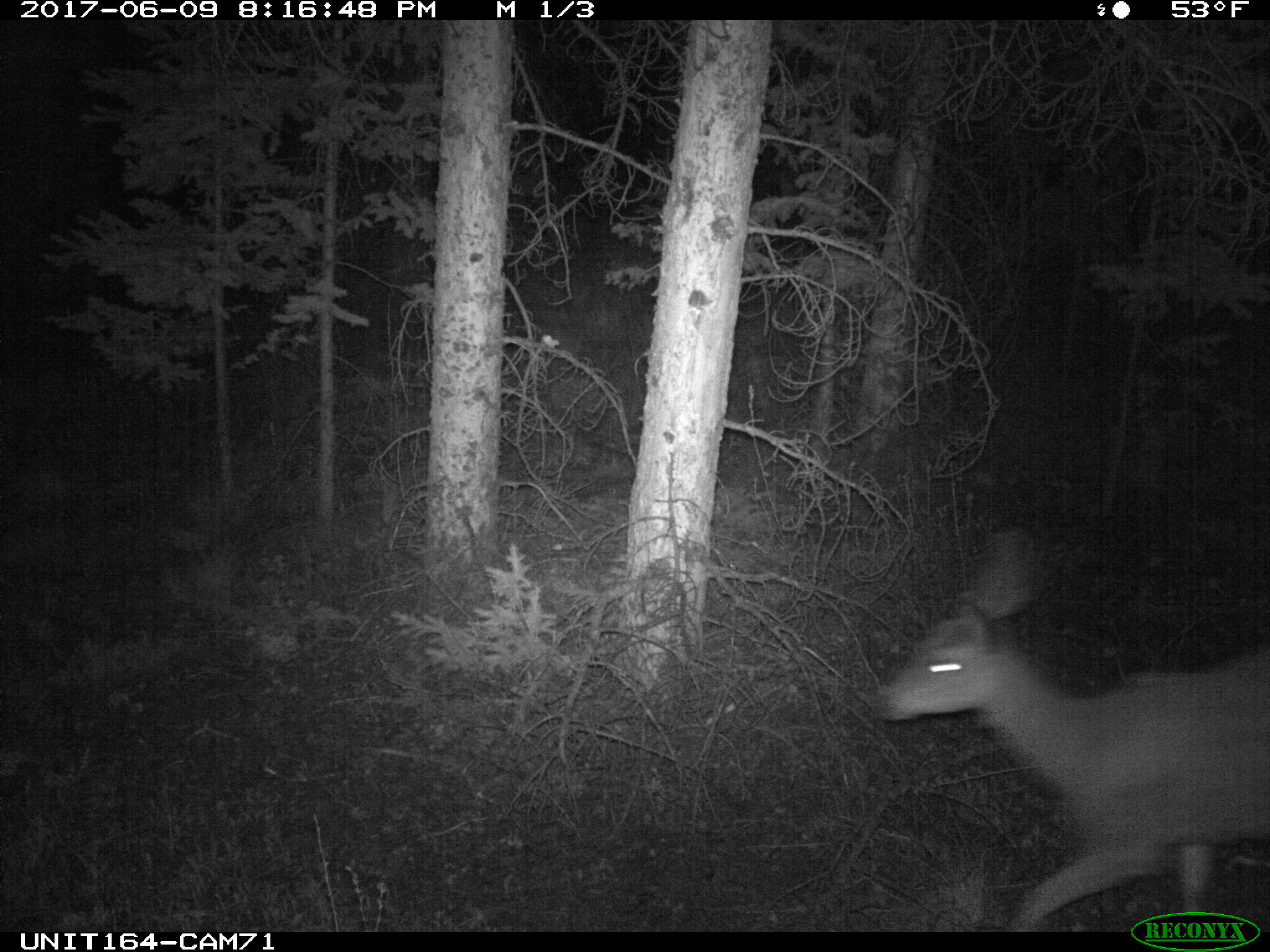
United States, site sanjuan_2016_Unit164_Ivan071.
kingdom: Animalia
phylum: Chordata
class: Mammalia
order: Artiodactyla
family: Cervidae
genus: Odocoileus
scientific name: Odocoileus hemionus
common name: mule deer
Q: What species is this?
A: Odocoileus hemionus (mule deer).